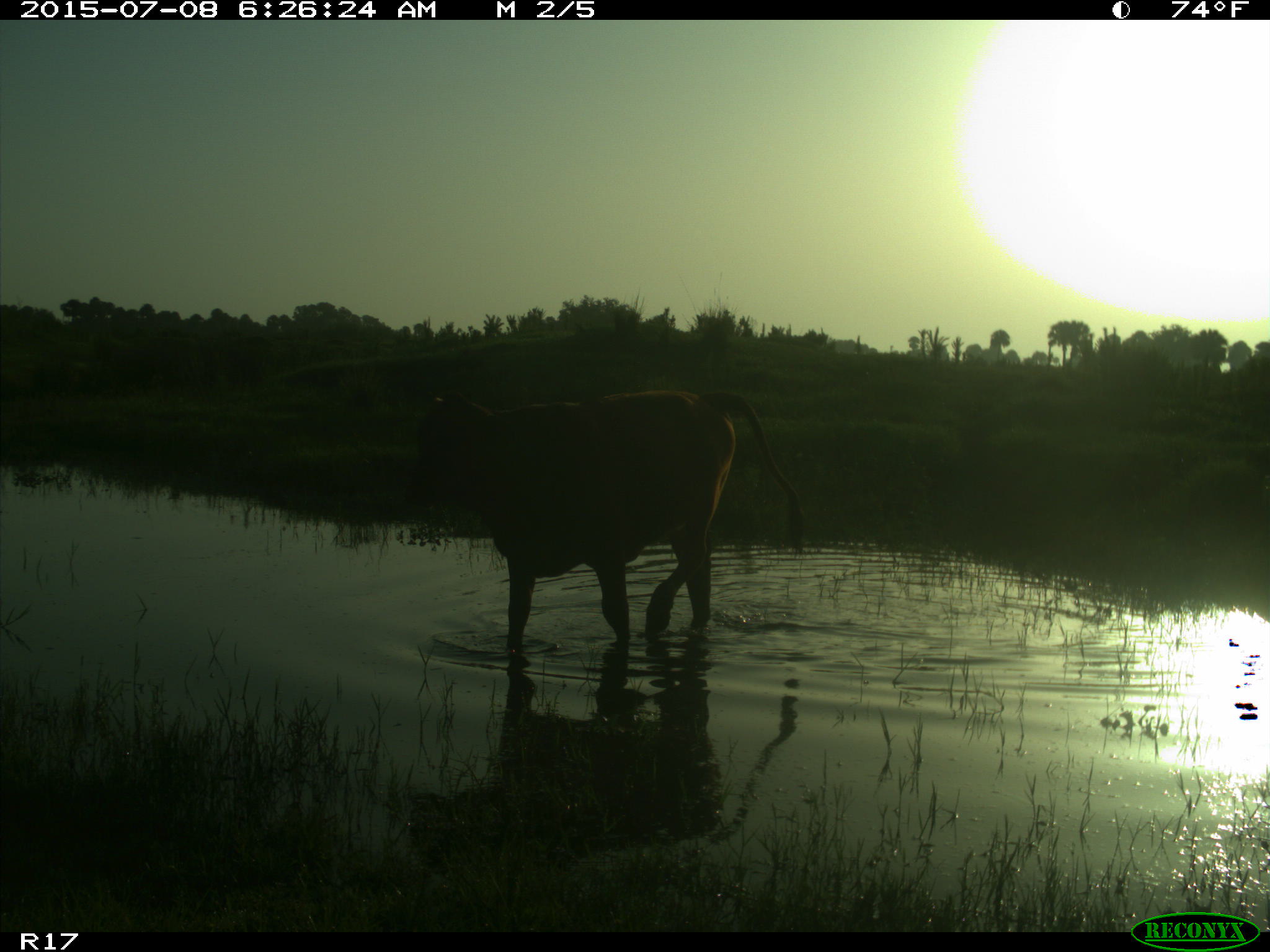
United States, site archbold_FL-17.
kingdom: Animalia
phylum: Chordata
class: Mammalia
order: Artiodactyla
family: Bovidae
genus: Bos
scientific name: Bos taurus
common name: domestic cow